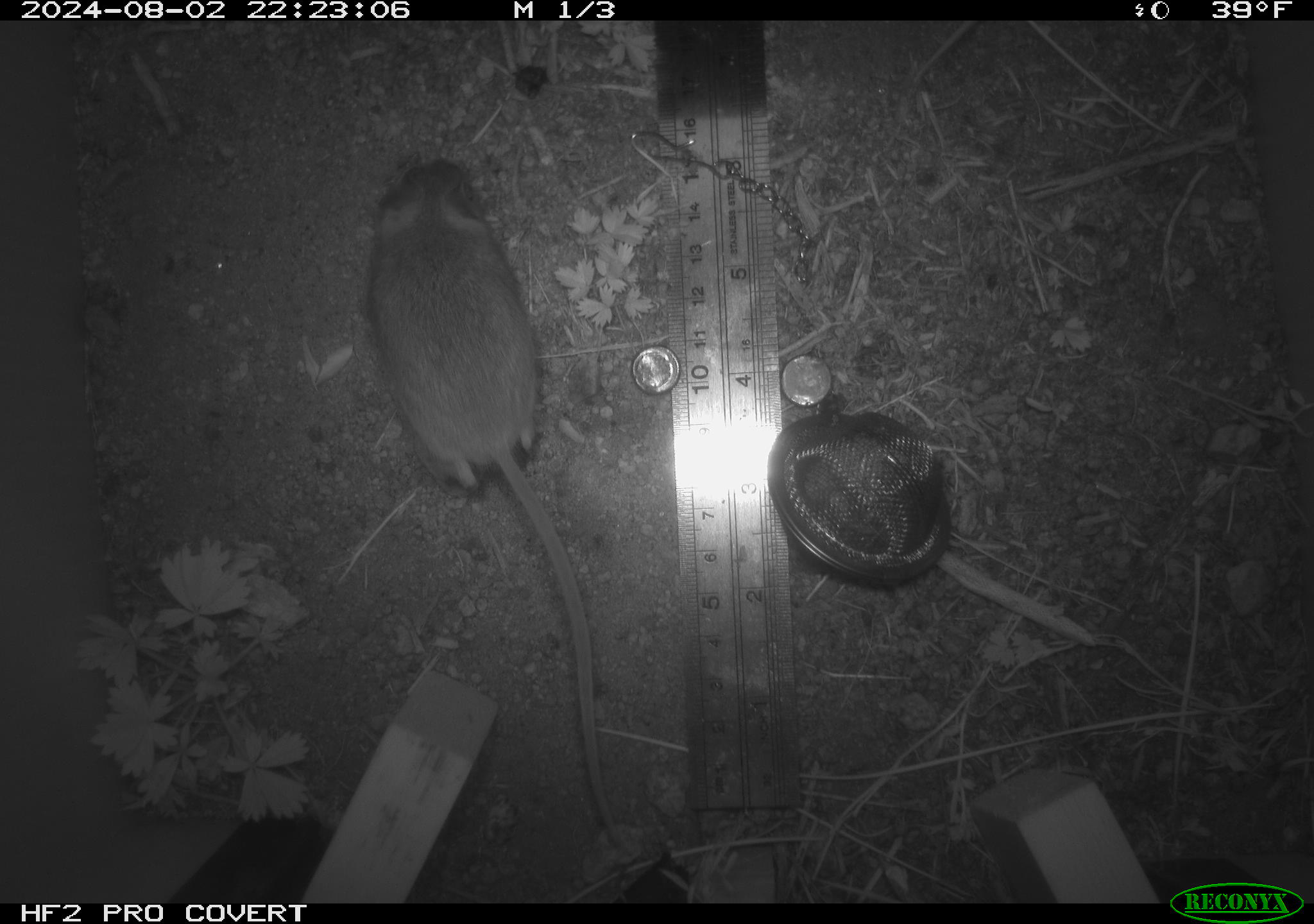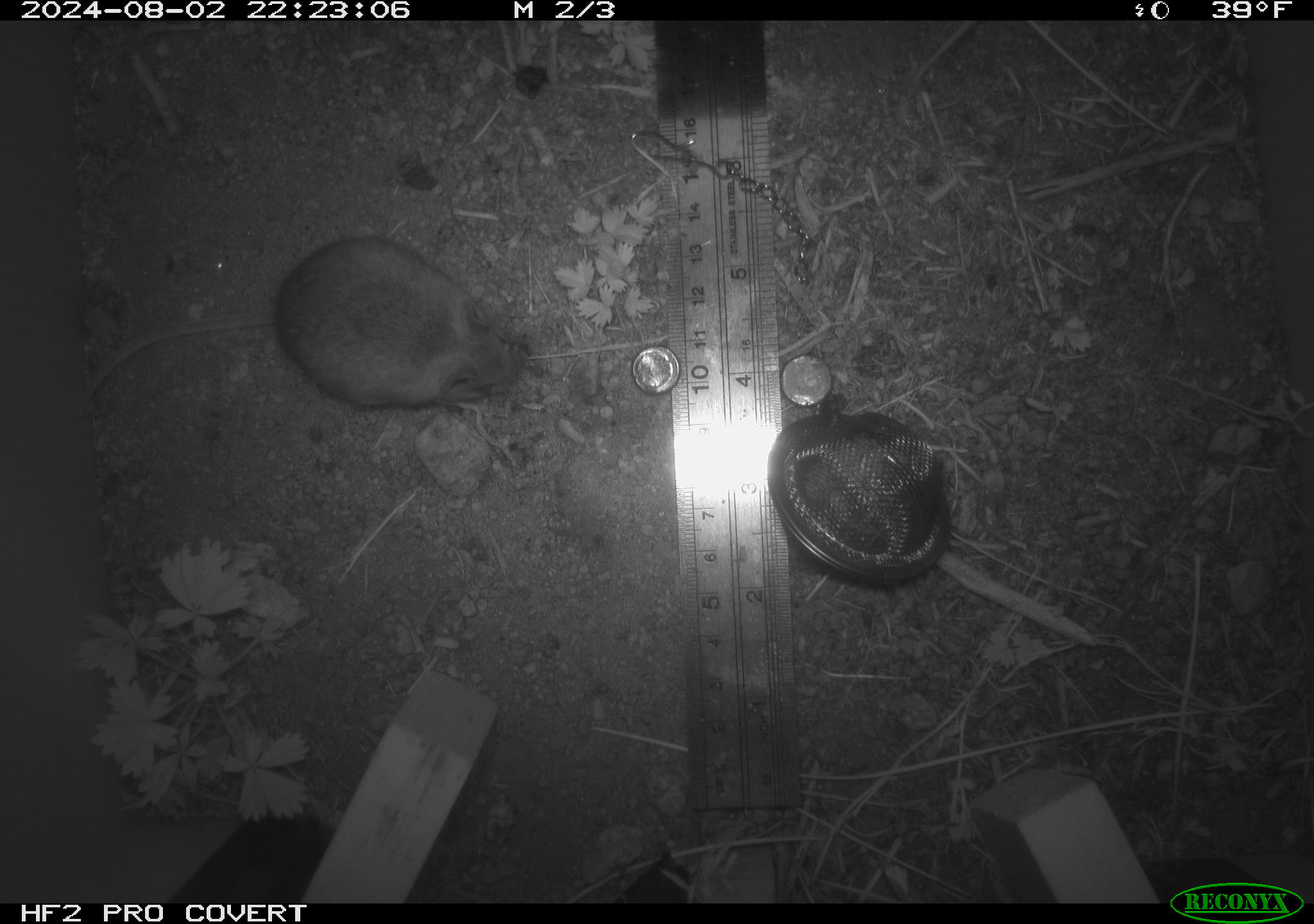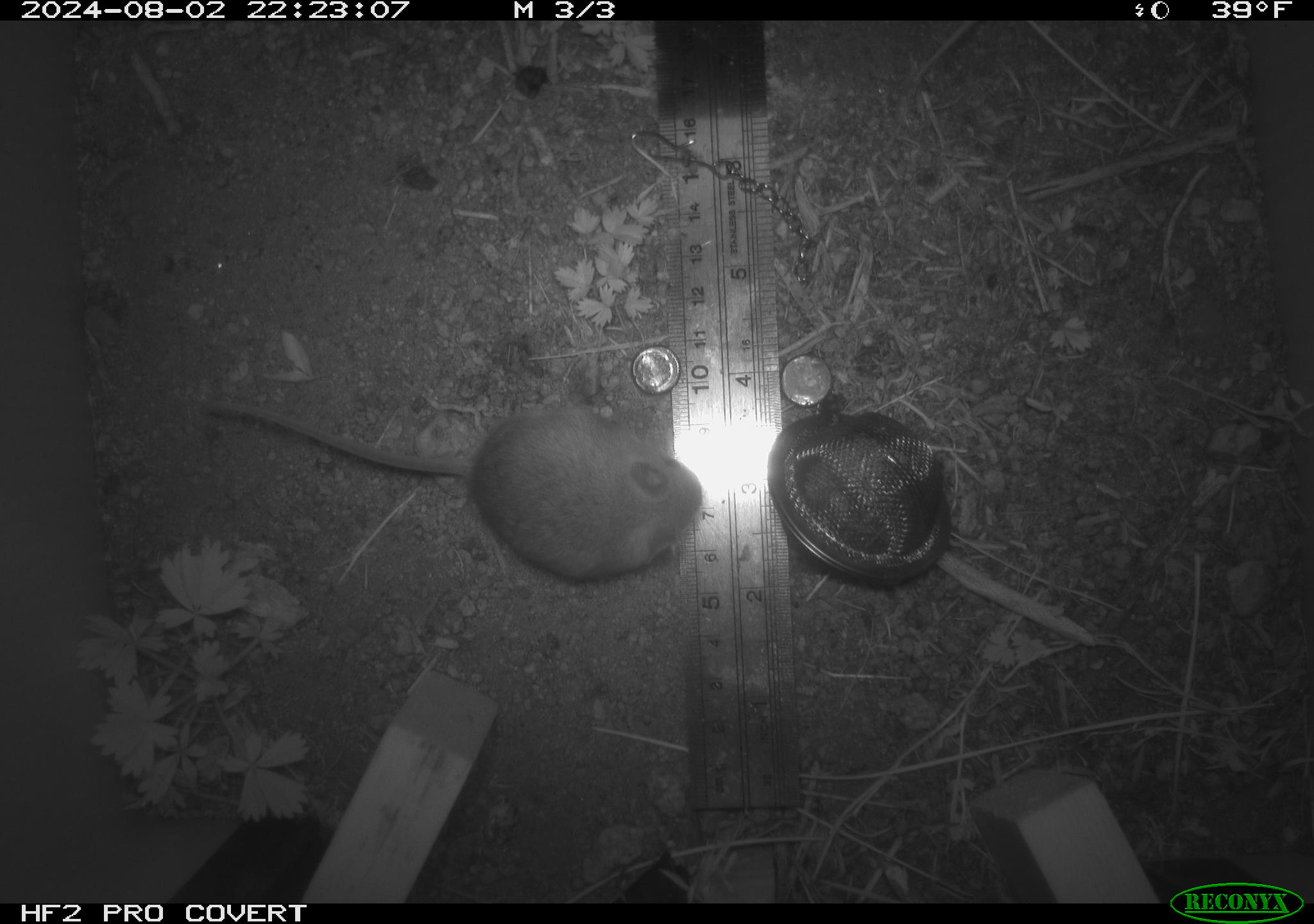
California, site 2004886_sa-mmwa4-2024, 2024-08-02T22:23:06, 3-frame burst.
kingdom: Animalia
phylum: Chordata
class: Mammalia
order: Rodentia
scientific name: Rodentia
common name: mouse species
Mouse species (Rodentia).